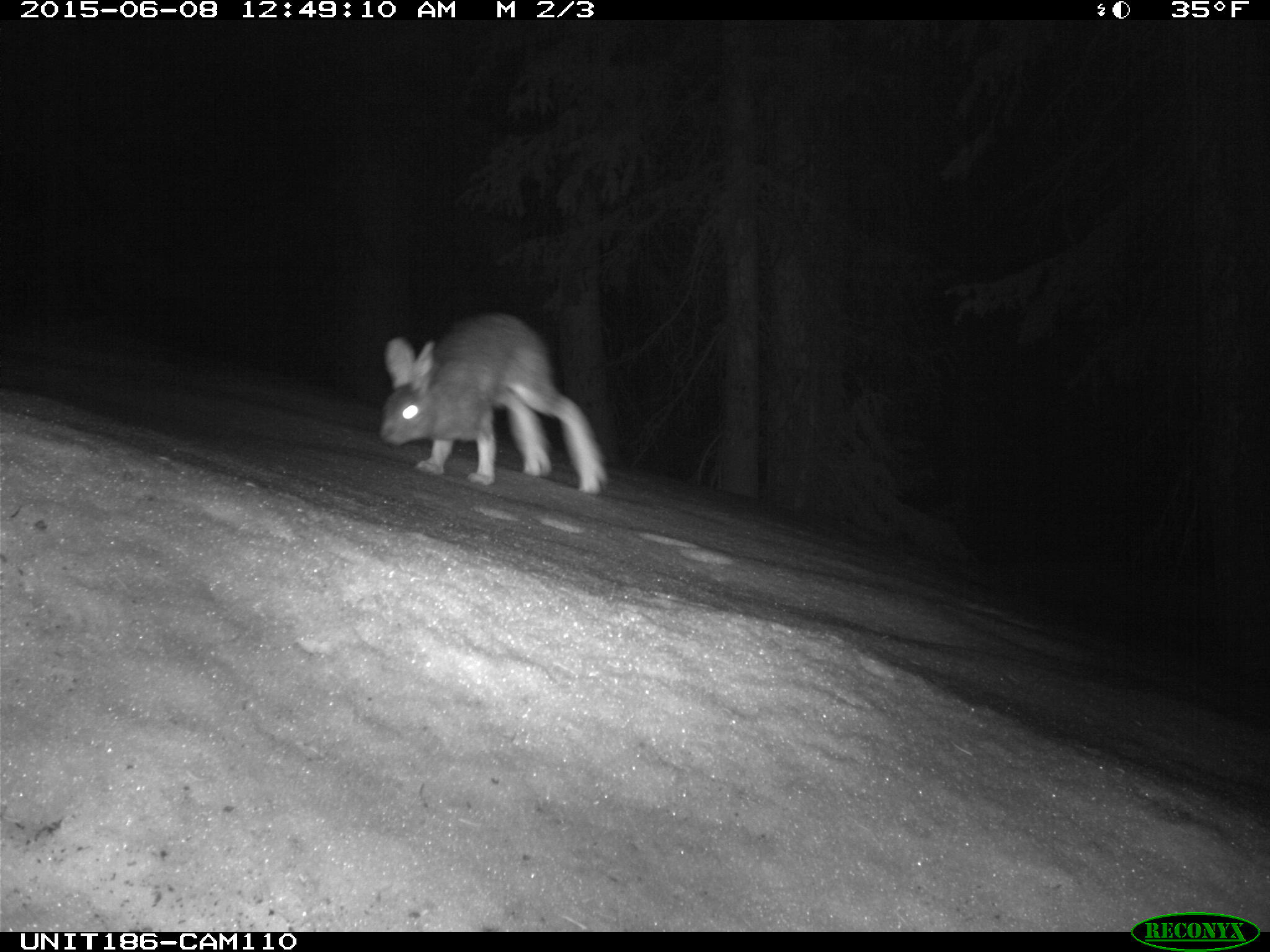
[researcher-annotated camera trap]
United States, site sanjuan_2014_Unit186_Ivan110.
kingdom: Animalia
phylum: Chordata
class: Mammalia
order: Lagomorpha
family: Leporidae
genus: Lepus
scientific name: Lepus americanus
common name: snowshoe hare